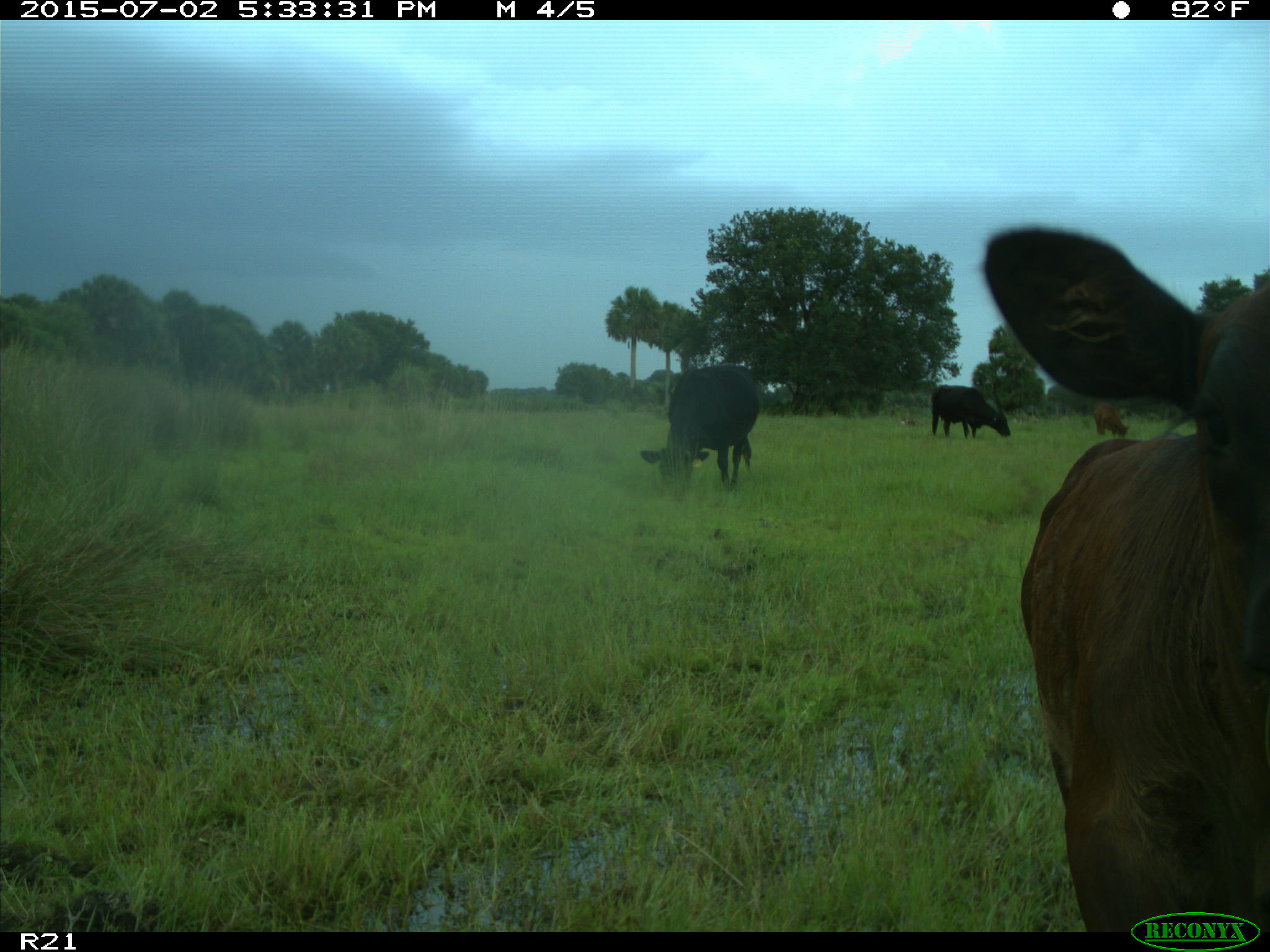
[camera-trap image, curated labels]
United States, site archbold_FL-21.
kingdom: Animalia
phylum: Chordata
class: Mammalia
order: Artiodactyla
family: Bovidae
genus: Bos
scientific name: Bos taurus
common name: domestic cow